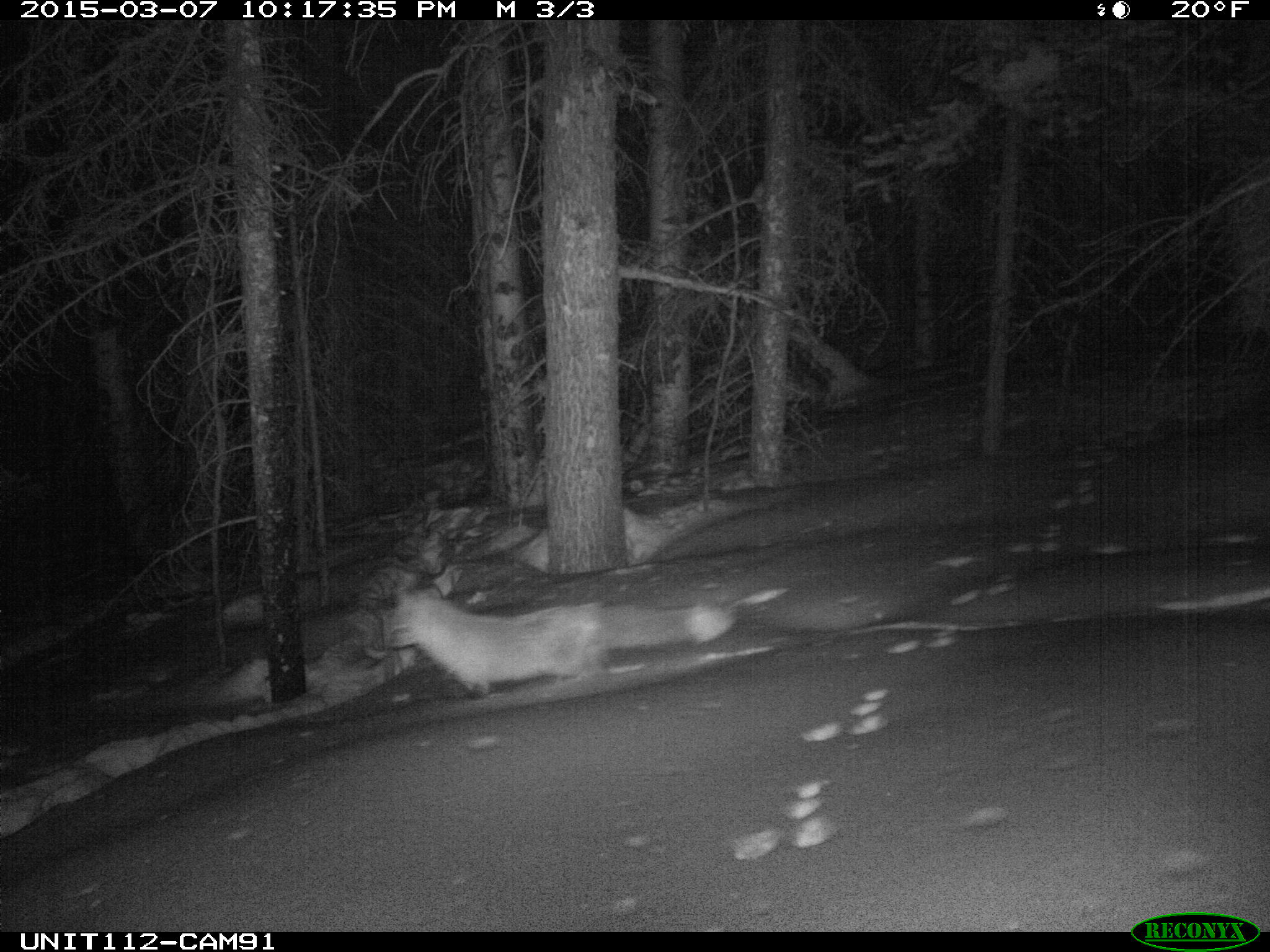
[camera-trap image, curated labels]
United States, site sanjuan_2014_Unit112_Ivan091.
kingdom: Animalia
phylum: Chordata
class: Mammalia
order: Carnivora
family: Canidae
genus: Vulpes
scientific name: Vulpes vulpes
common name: red fox